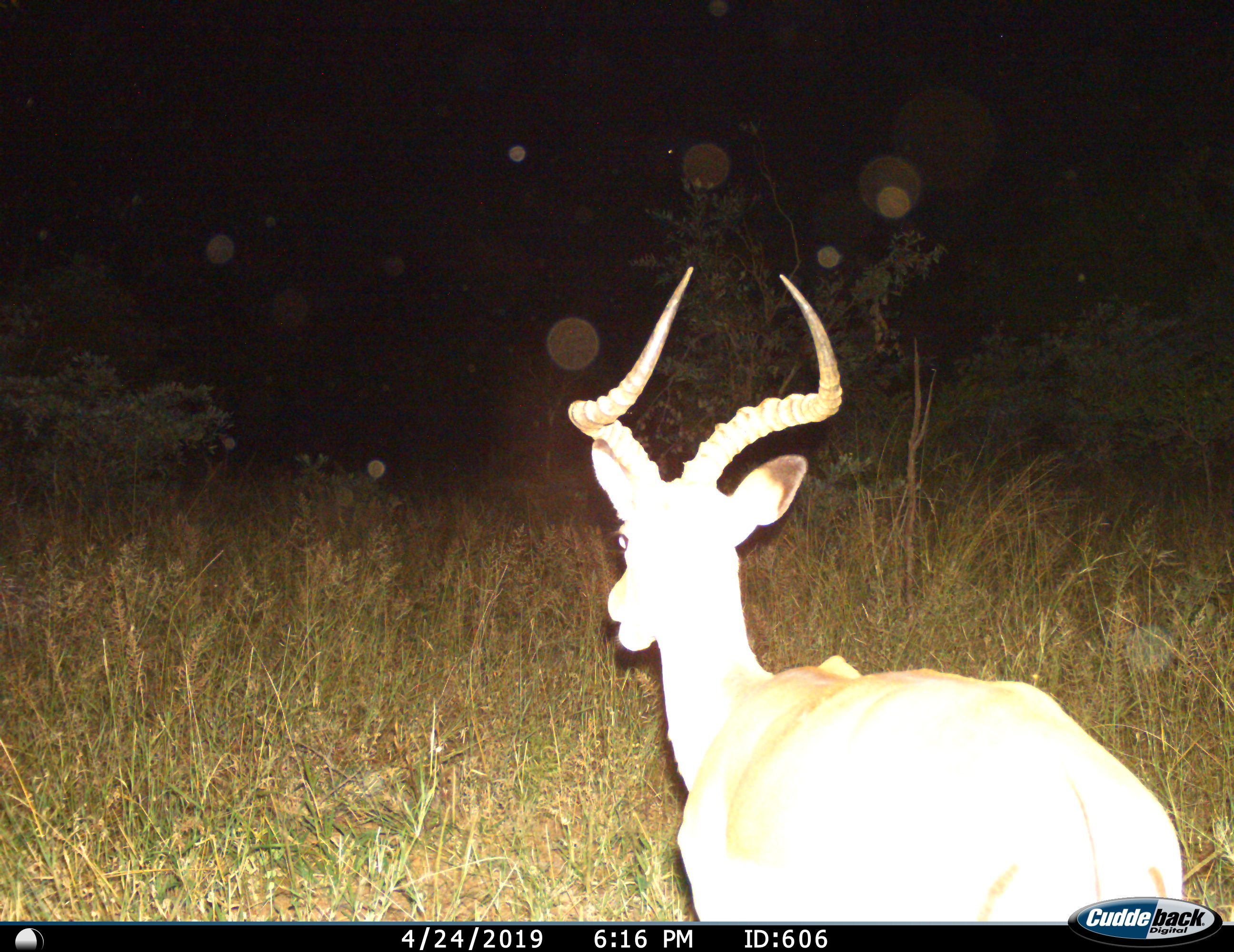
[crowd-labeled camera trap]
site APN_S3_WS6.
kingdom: Animalia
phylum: Chordata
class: Mammalia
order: Artiodactyla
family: Bovidae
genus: Aepyceros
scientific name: Aepyceros melampus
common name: impala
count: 1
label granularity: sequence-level